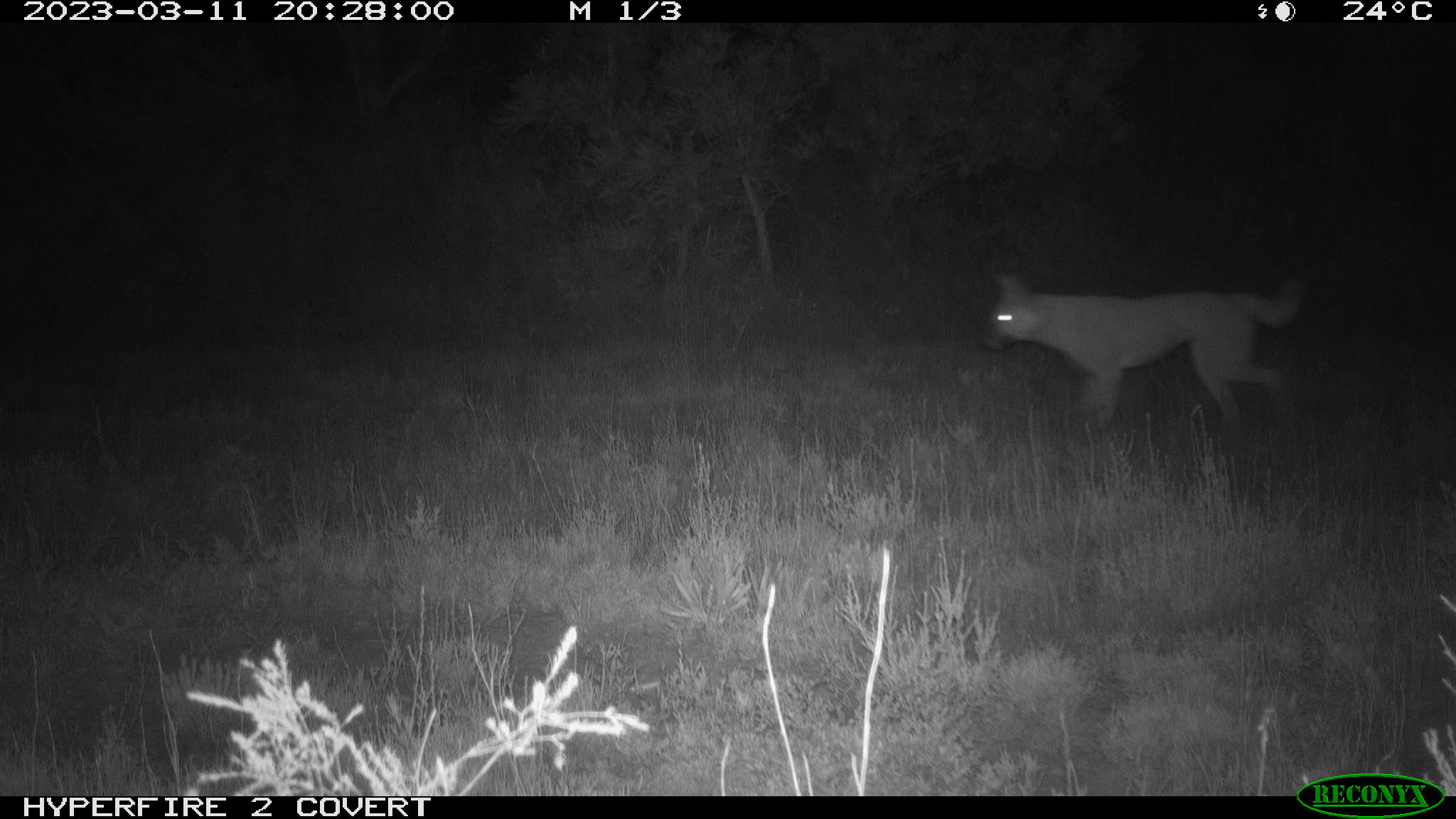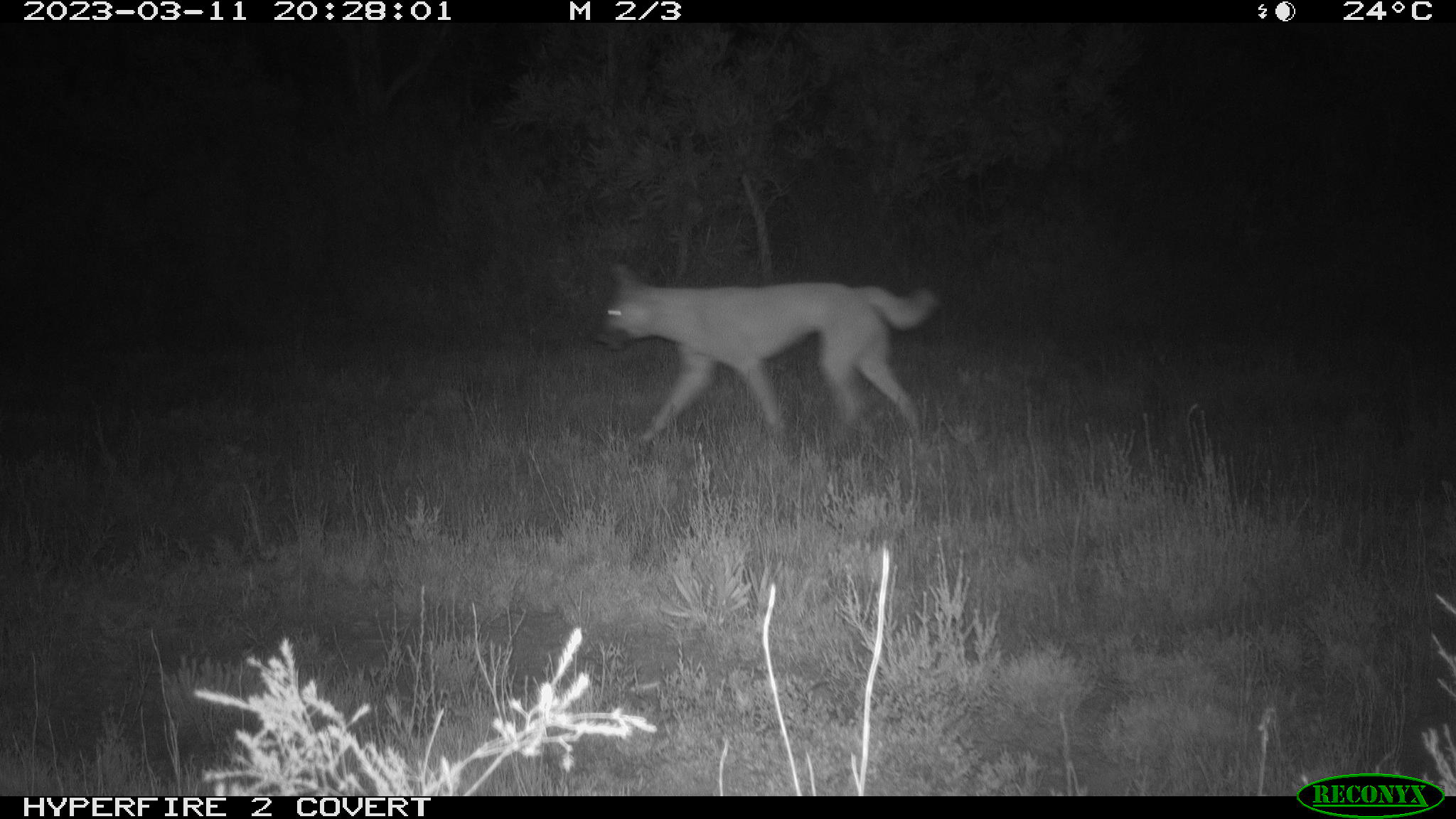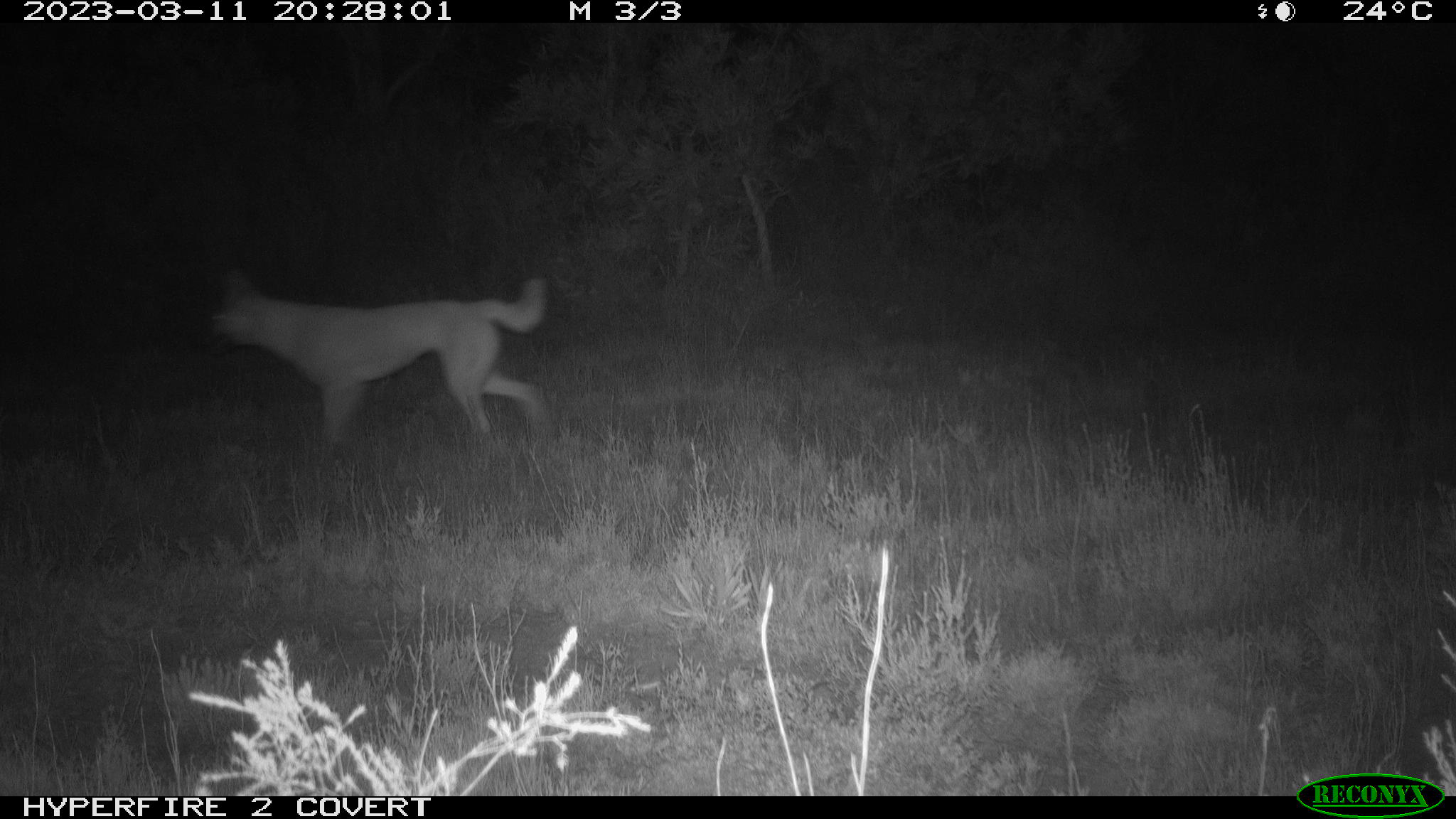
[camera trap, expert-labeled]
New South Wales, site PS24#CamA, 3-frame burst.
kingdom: Animalia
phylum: Chordata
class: Mammalia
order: Carnivora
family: Canidae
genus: Canis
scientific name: Canis familiaris dingo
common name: dingo